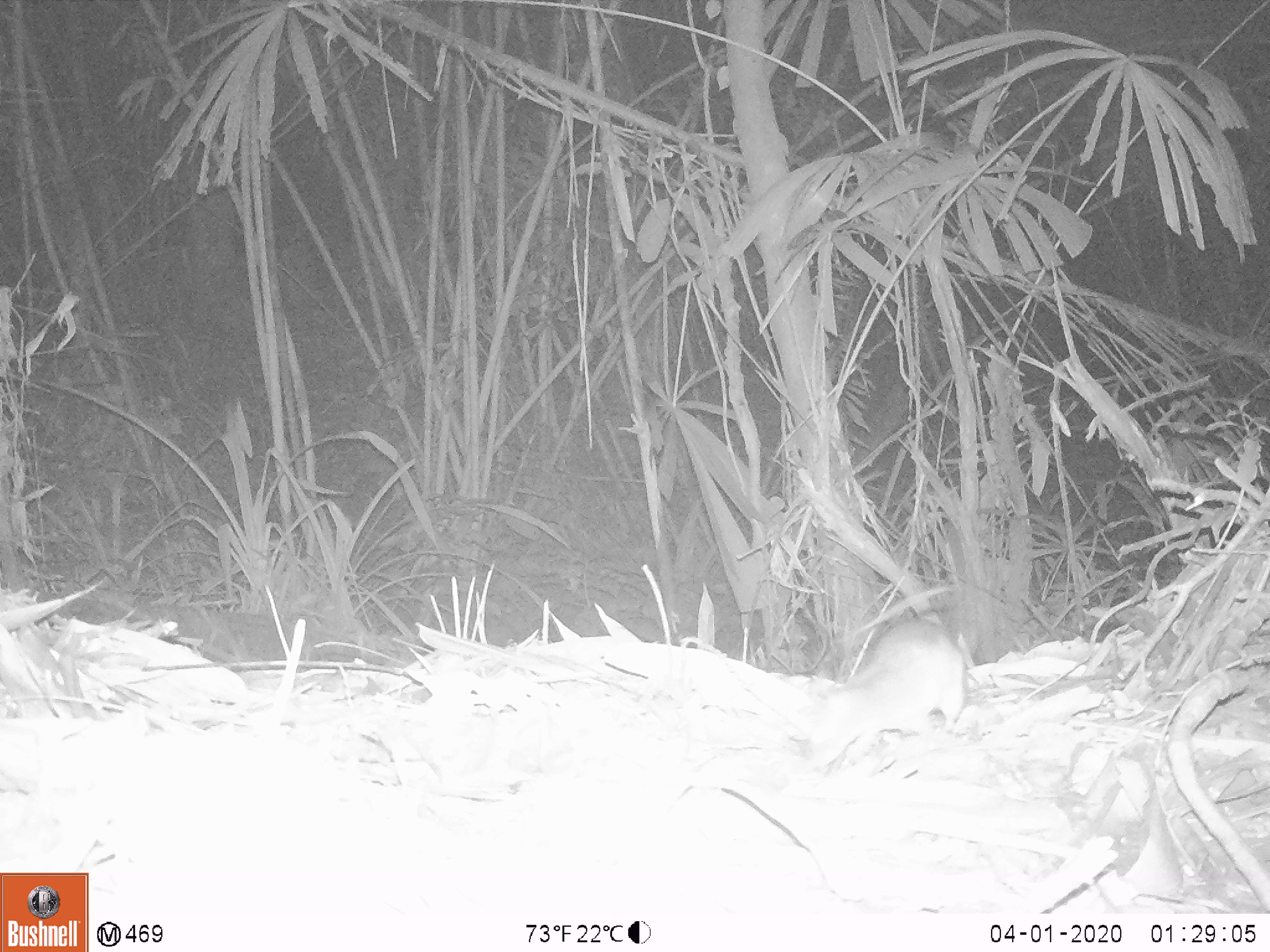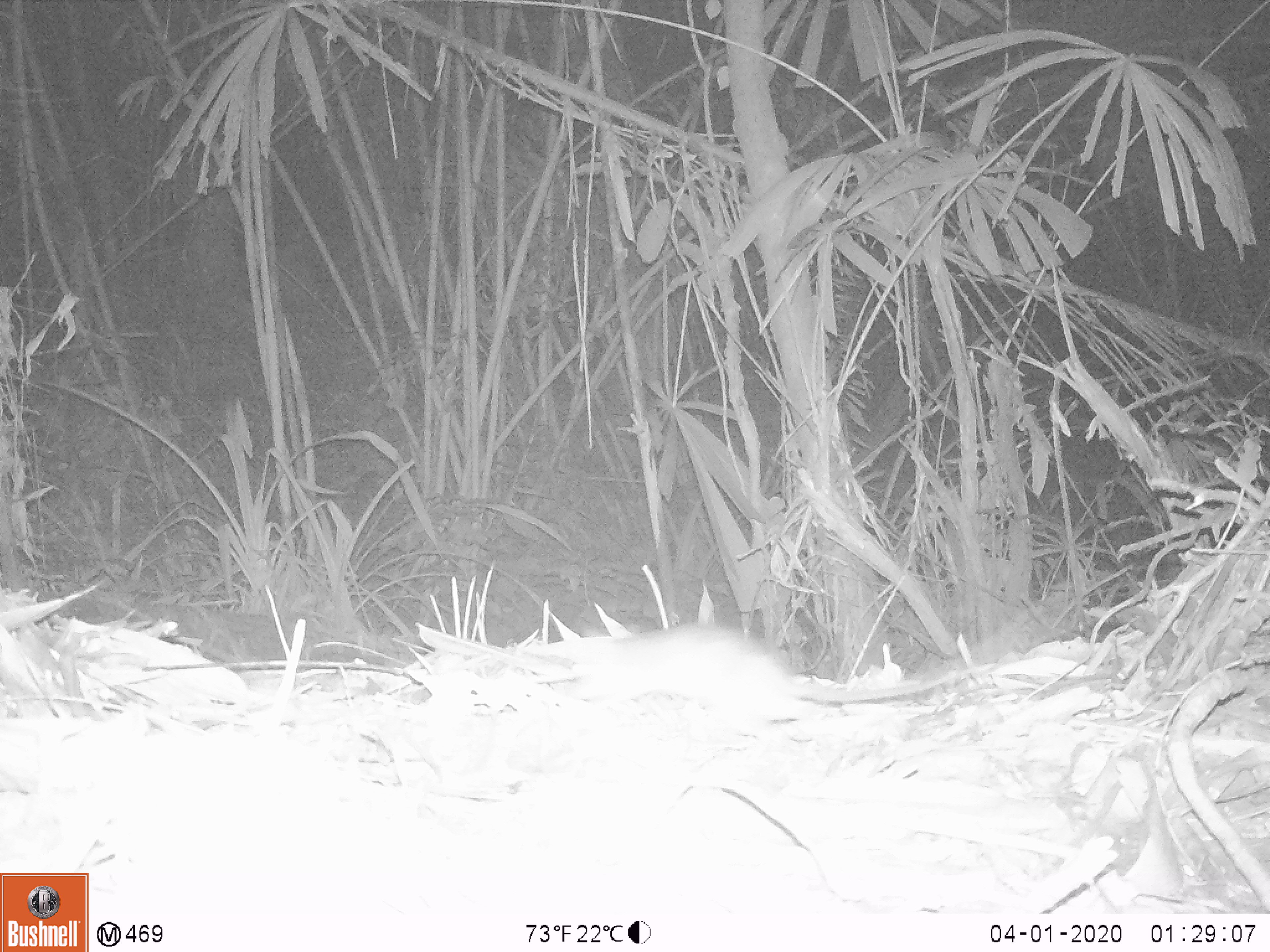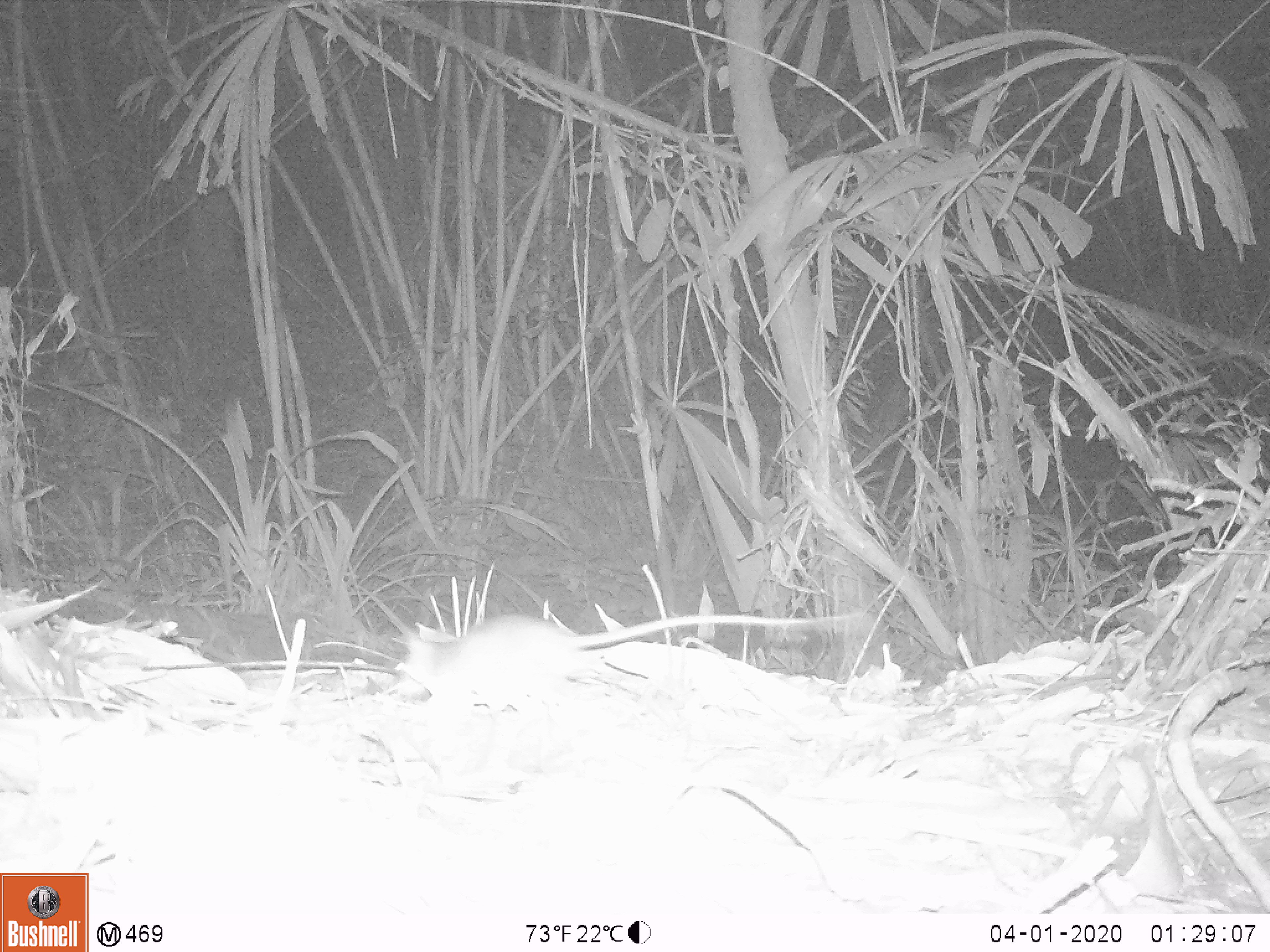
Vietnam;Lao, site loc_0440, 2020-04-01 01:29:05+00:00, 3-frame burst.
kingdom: Animalia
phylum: Chordata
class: Mammalia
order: Rodentia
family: Muridae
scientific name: Muridae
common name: old-world mice and rats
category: unidentified murid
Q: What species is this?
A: Unidentified murid (old-world mice and rats) (Muridae).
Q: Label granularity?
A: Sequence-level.